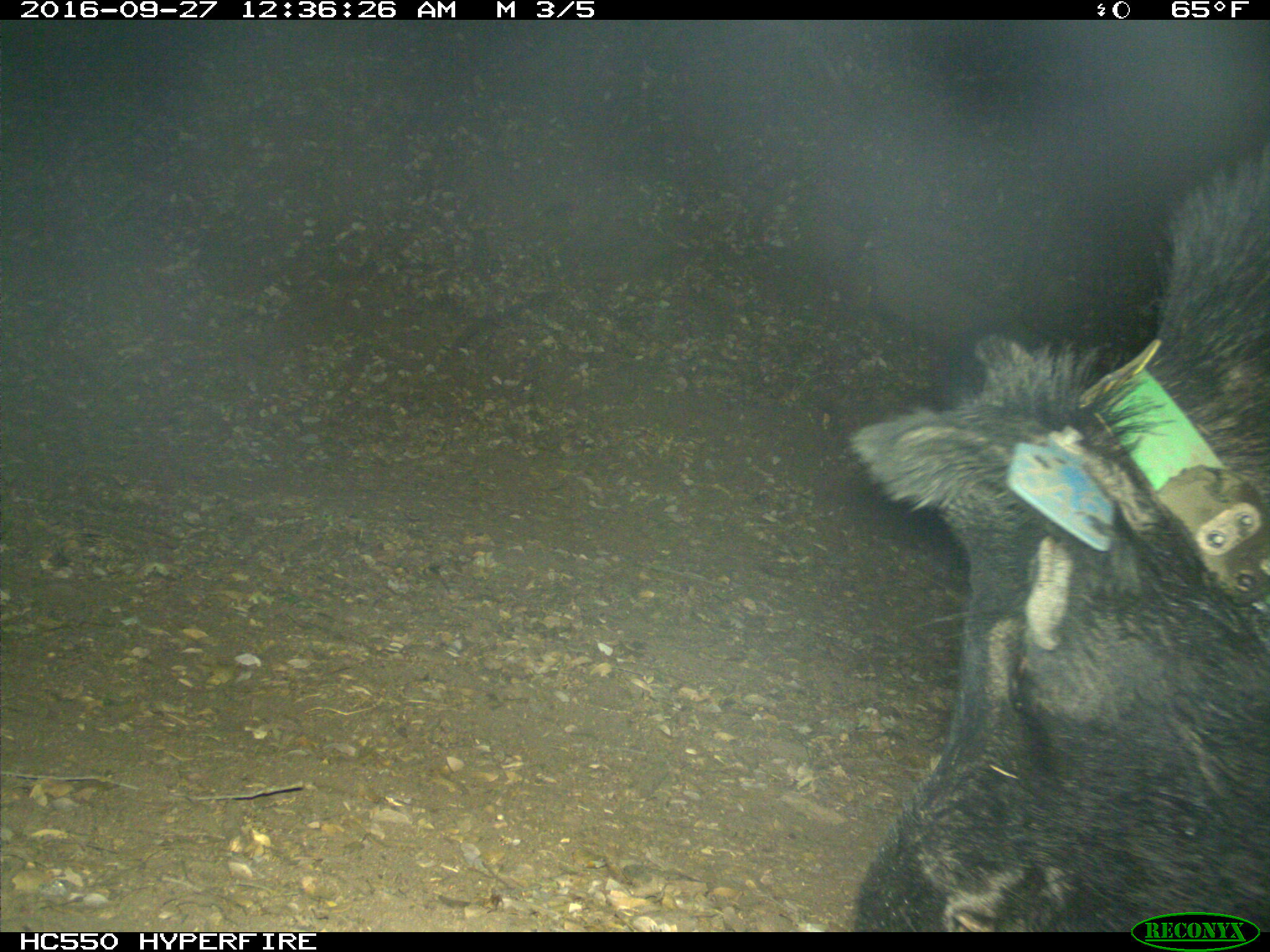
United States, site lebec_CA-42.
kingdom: Animalia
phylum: Chordata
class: Mammalia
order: Artiodactyla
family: Suidae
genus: Sus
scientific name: Sus scrofa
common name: wild boar